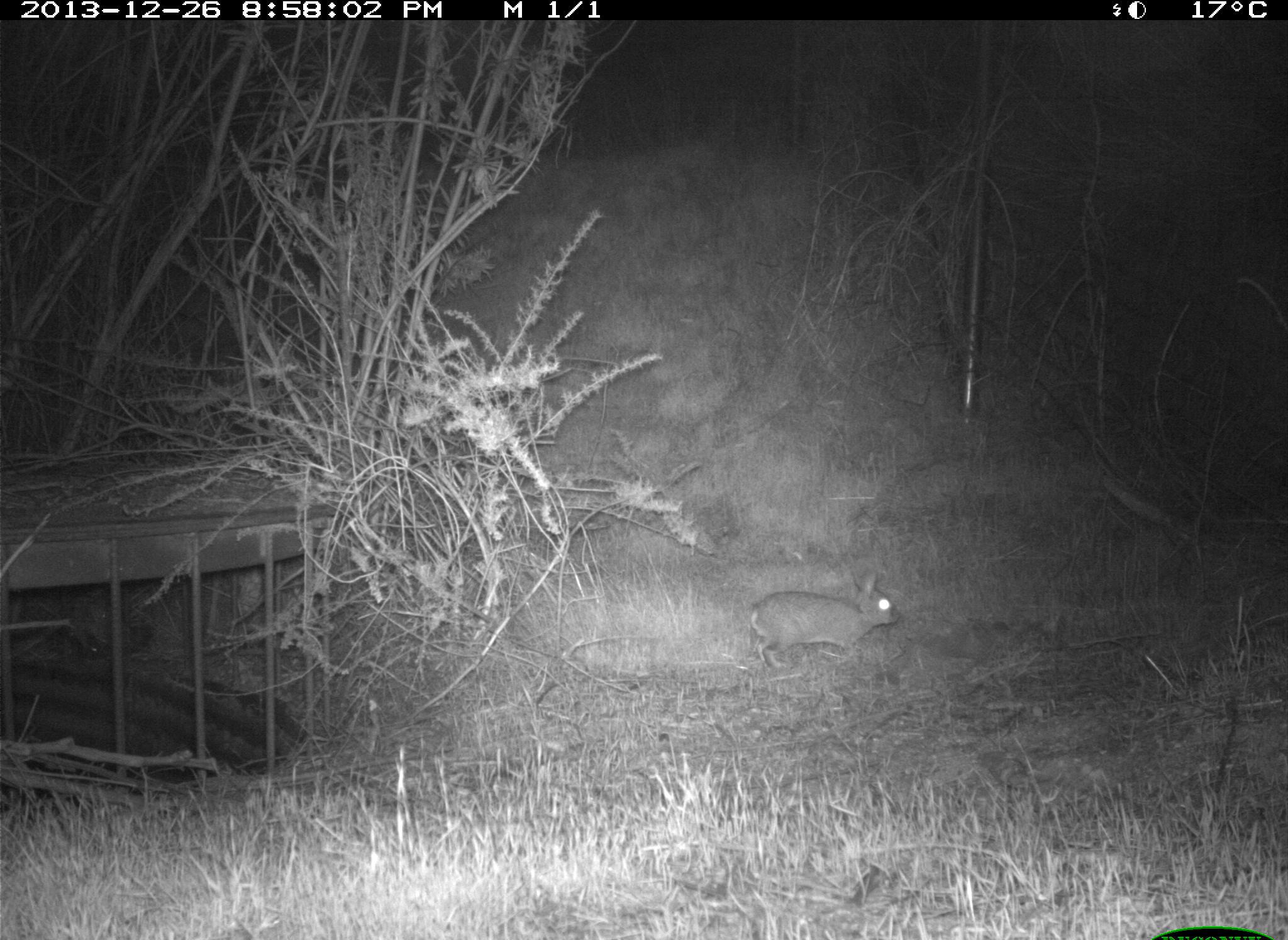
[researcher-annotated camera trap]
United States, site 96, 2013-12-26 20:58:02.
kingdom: Animalia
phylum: Chordata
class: Mammalia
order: Lagomorpha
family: Leporidae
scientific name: Leporidae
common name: rabbits and hares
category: rabbit